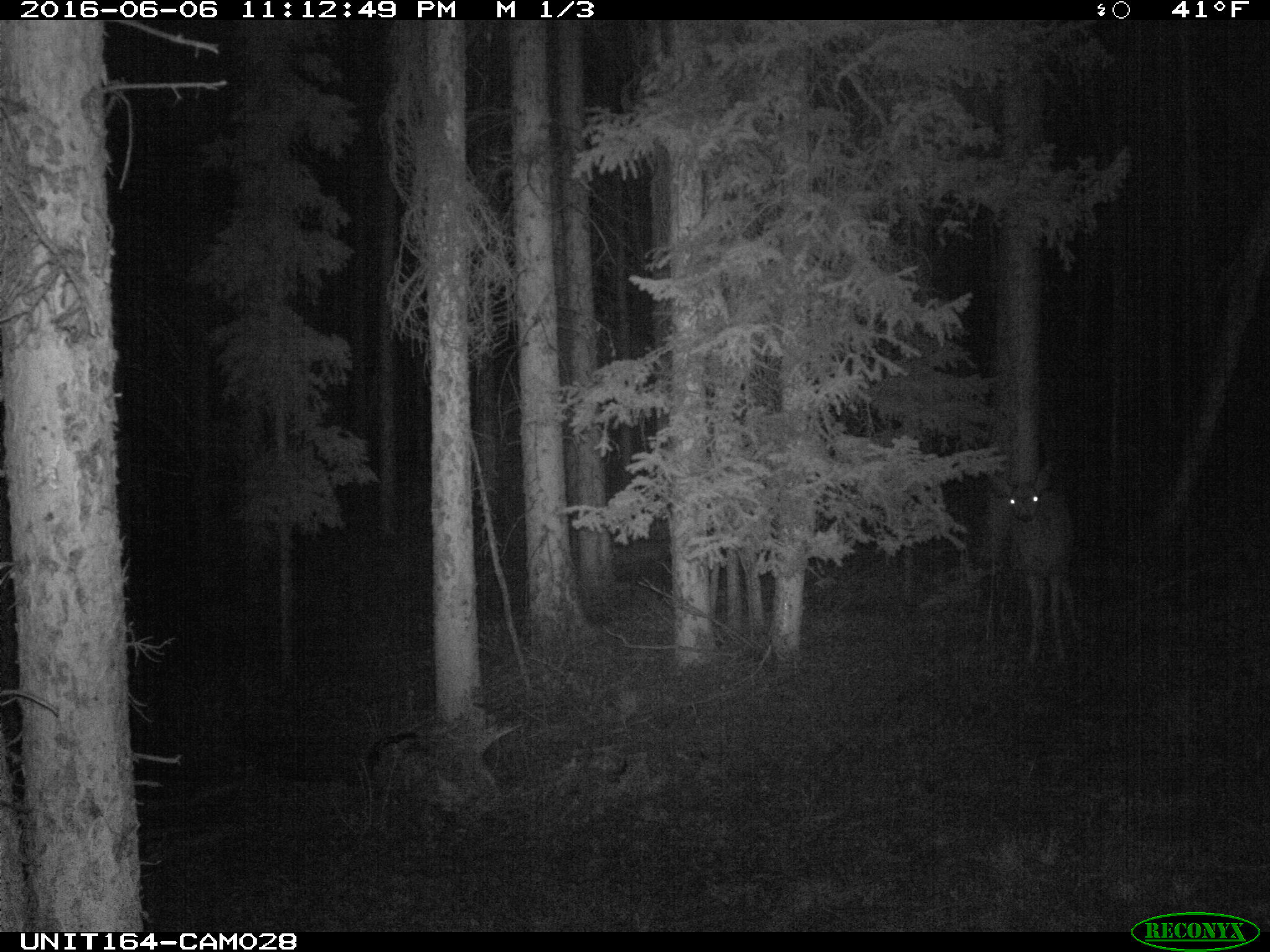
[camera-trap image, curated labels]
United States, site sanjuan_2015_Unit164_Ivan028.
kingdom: Animalia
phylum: Chordata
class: Mammalia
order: Artiodactyla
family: Cervidae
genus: Odocoileus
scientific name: Odocoileus hemionus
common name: mule deer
Odocoileus hemionus (mule deer).